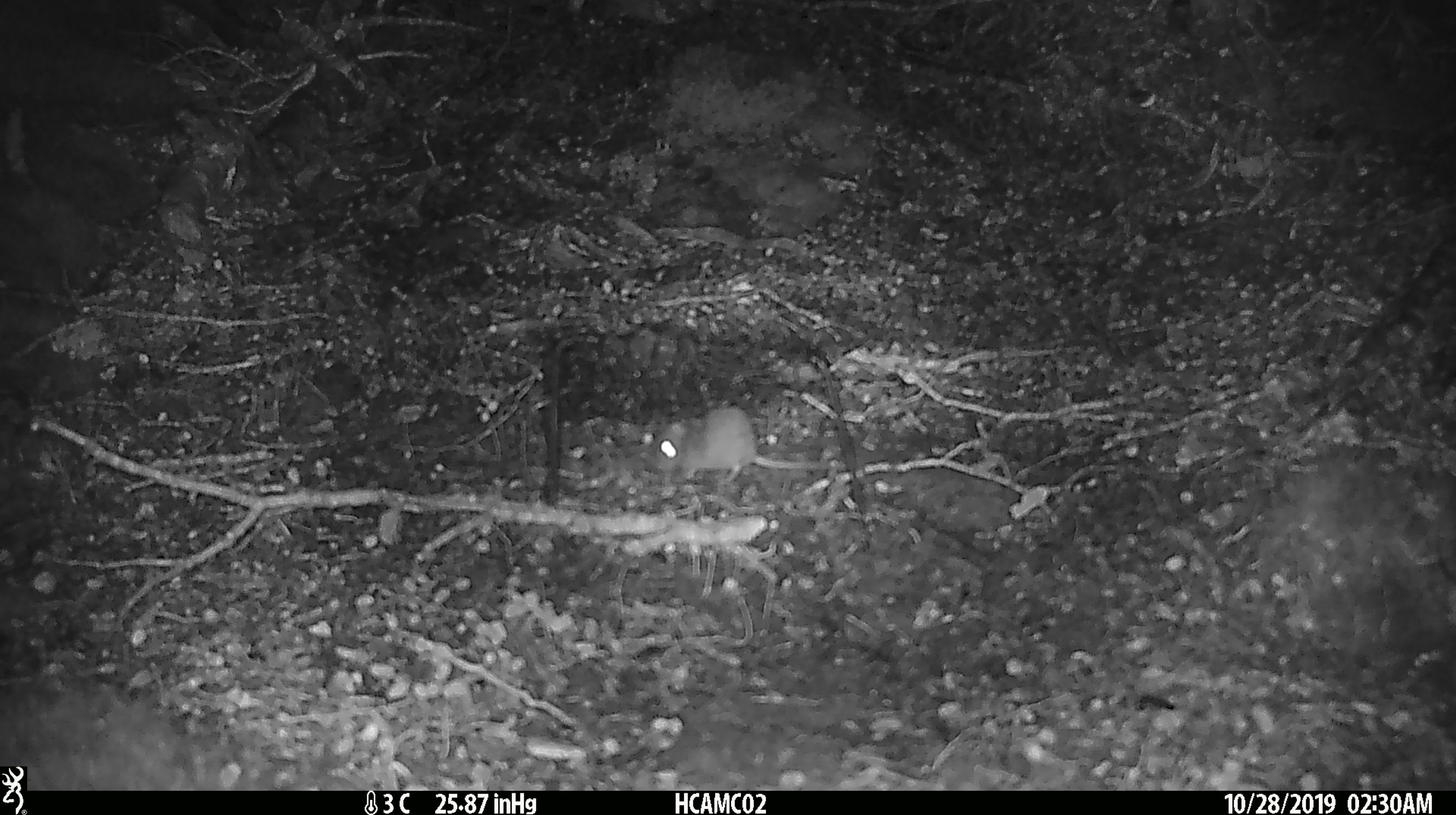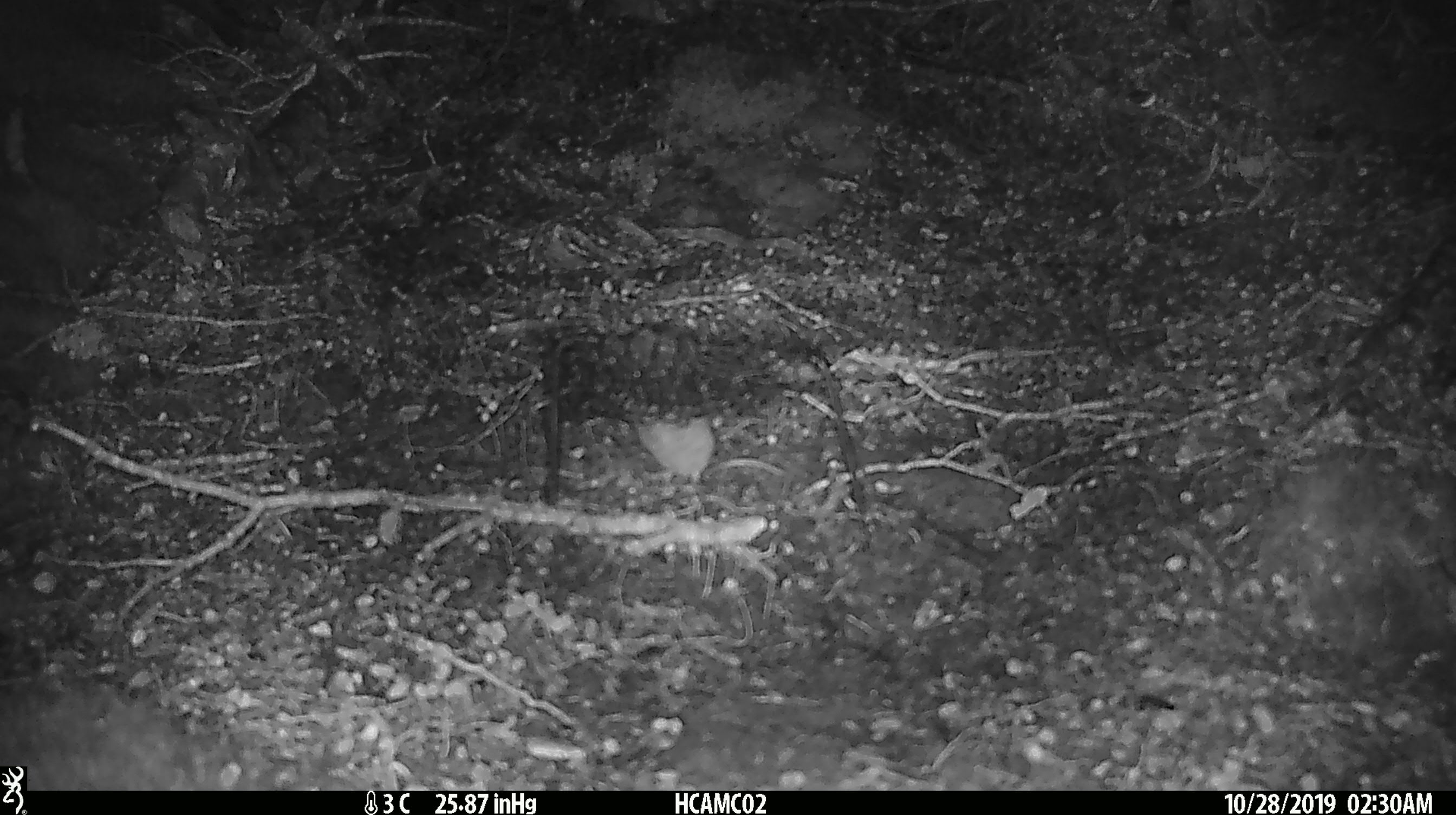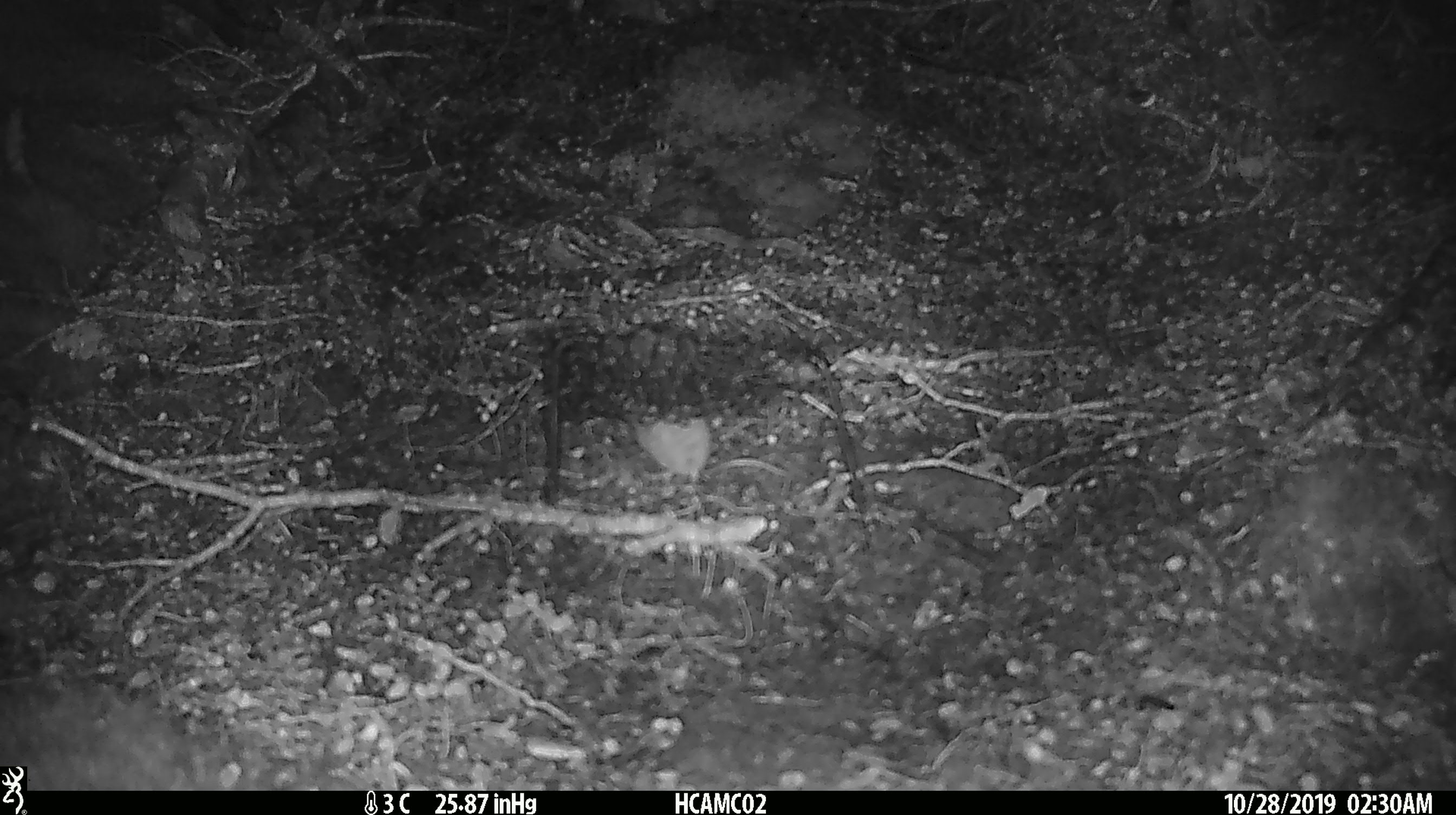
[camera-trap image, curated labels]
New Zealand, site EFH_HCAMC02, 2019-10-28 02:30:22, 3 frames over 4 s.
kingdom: Animalia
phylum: Chordata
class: Mammalia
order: Rodentia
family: Muridae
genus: Mus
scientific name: Mus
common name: mouse